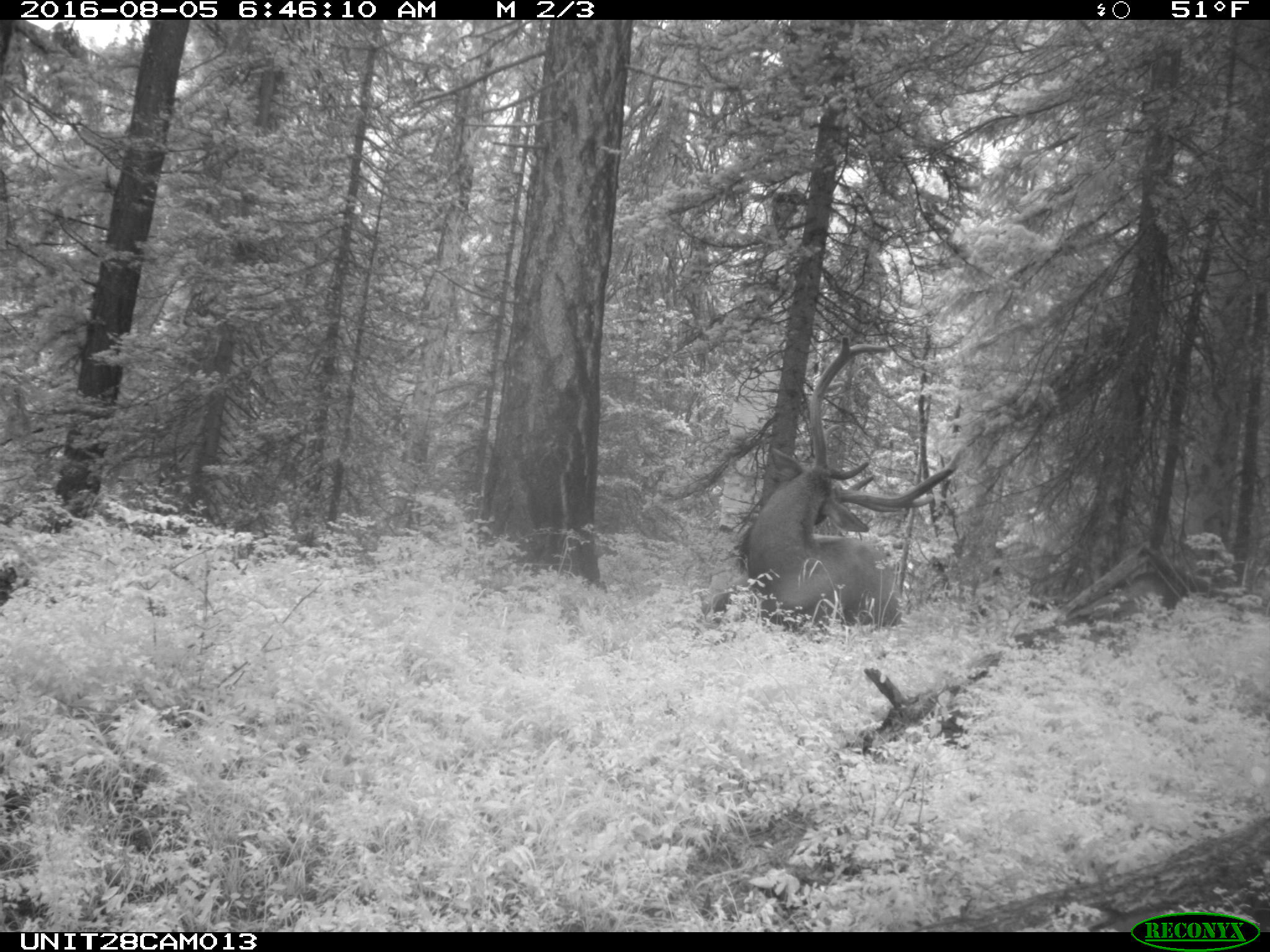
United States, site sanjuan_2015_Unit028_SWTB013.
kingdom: Animalia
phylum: Chordata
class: Mammalia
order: Artiodactyla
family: Cervidae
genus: Cervus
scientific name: Cervus elaphus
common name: red deer